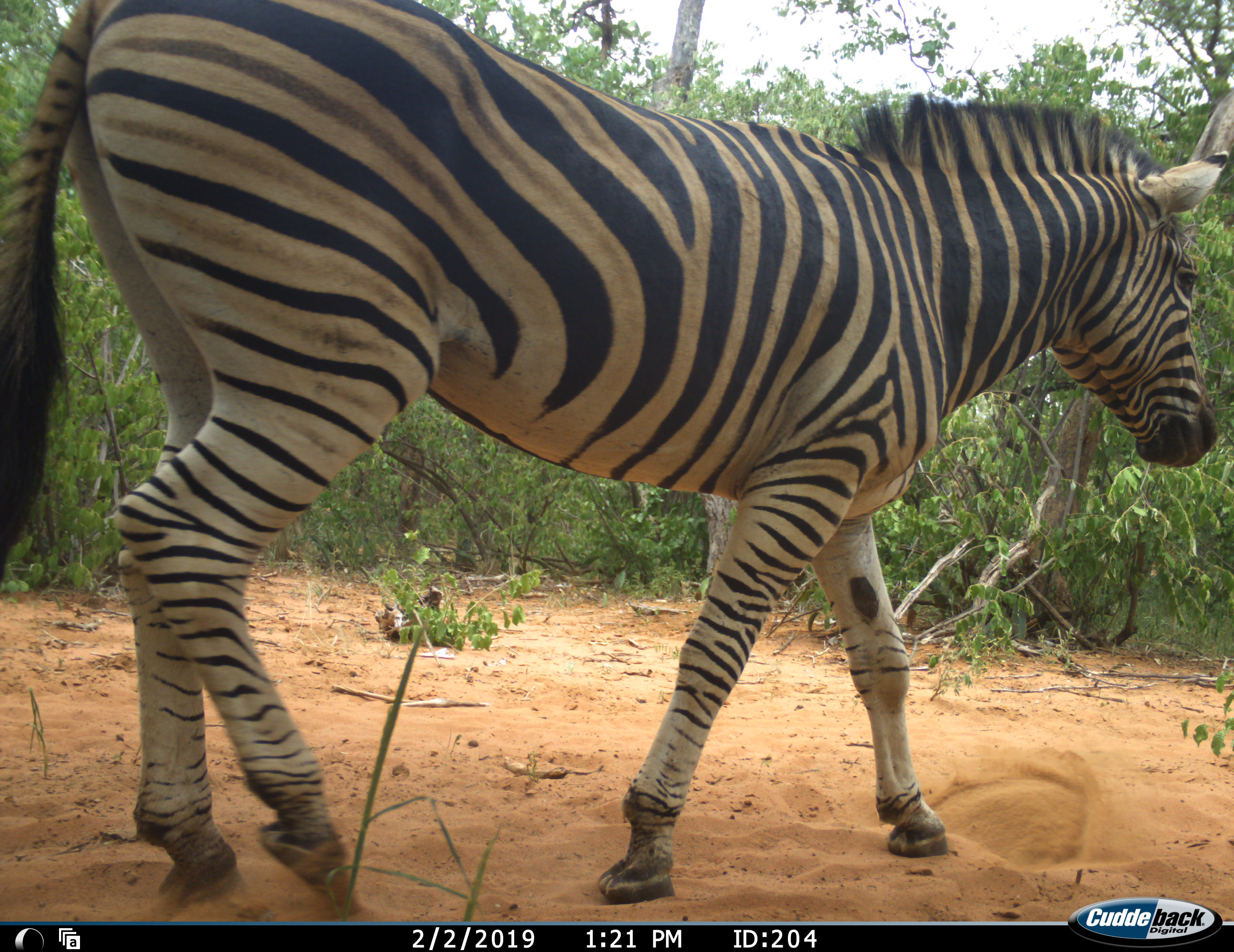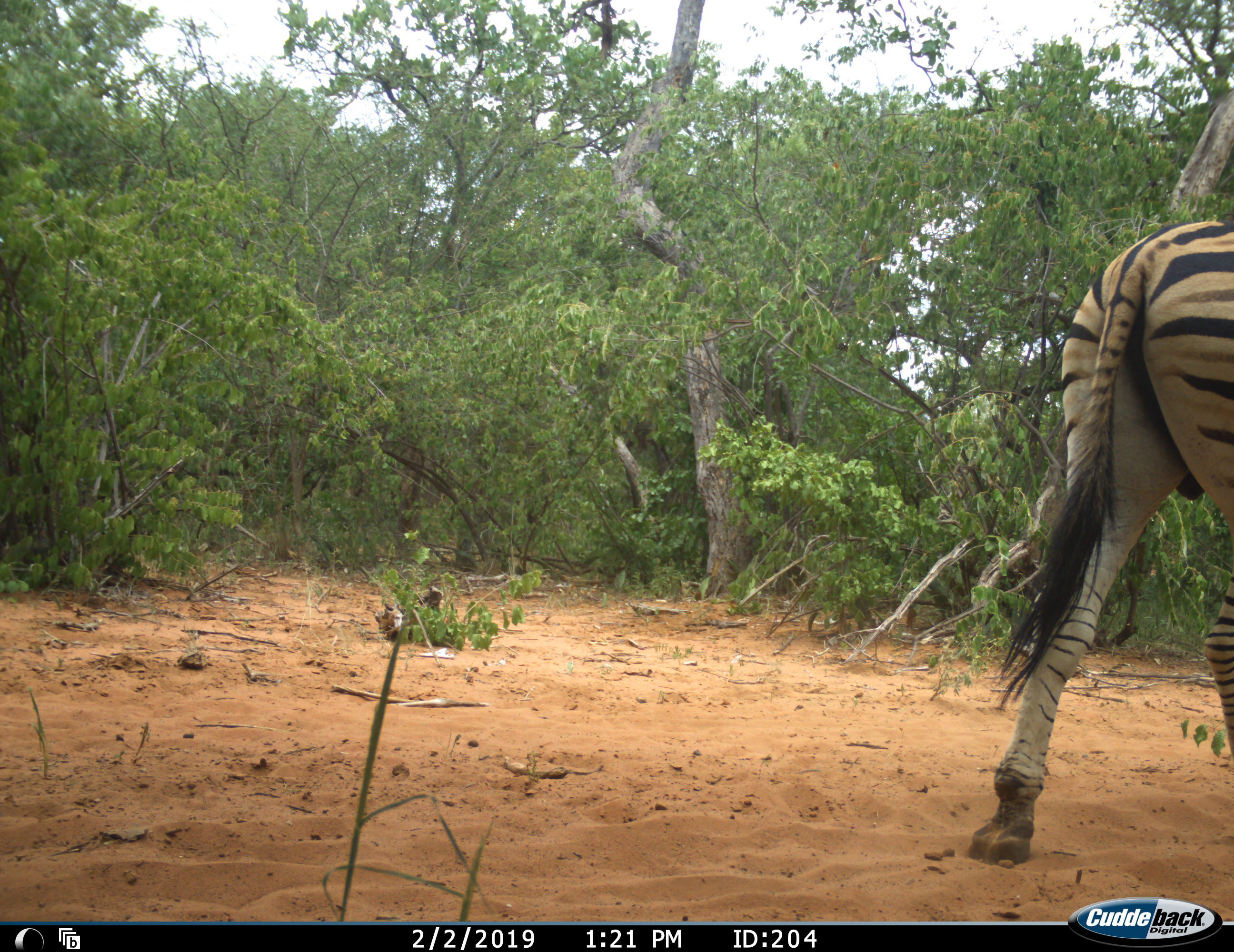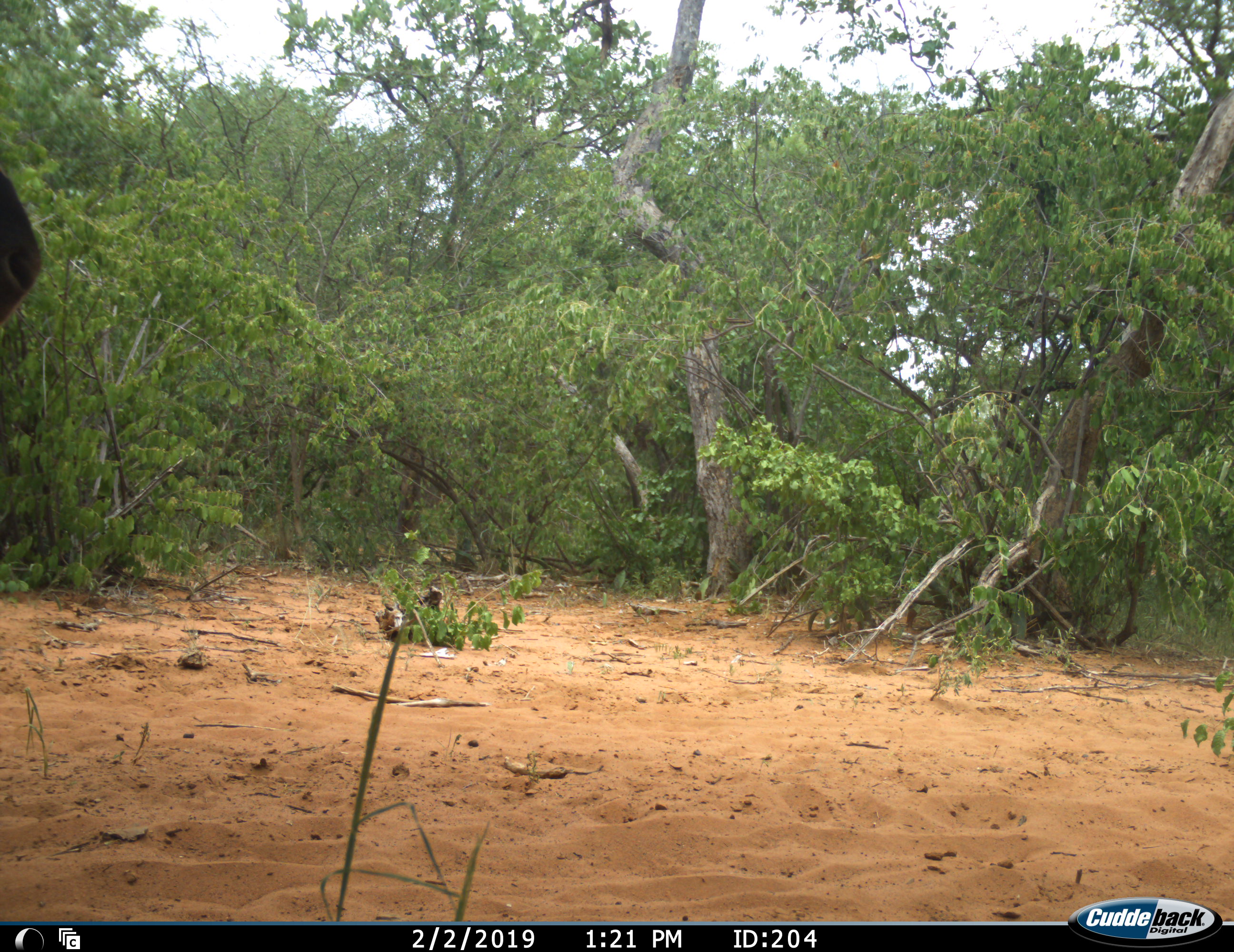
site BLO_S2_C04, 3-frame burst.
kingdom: Animalia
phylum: Chordata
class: Mammalia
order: Perissodactyla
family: Equidae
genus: Equus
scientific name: Equus quagga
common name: plains zebra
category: zebraplains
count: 2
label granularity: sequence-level